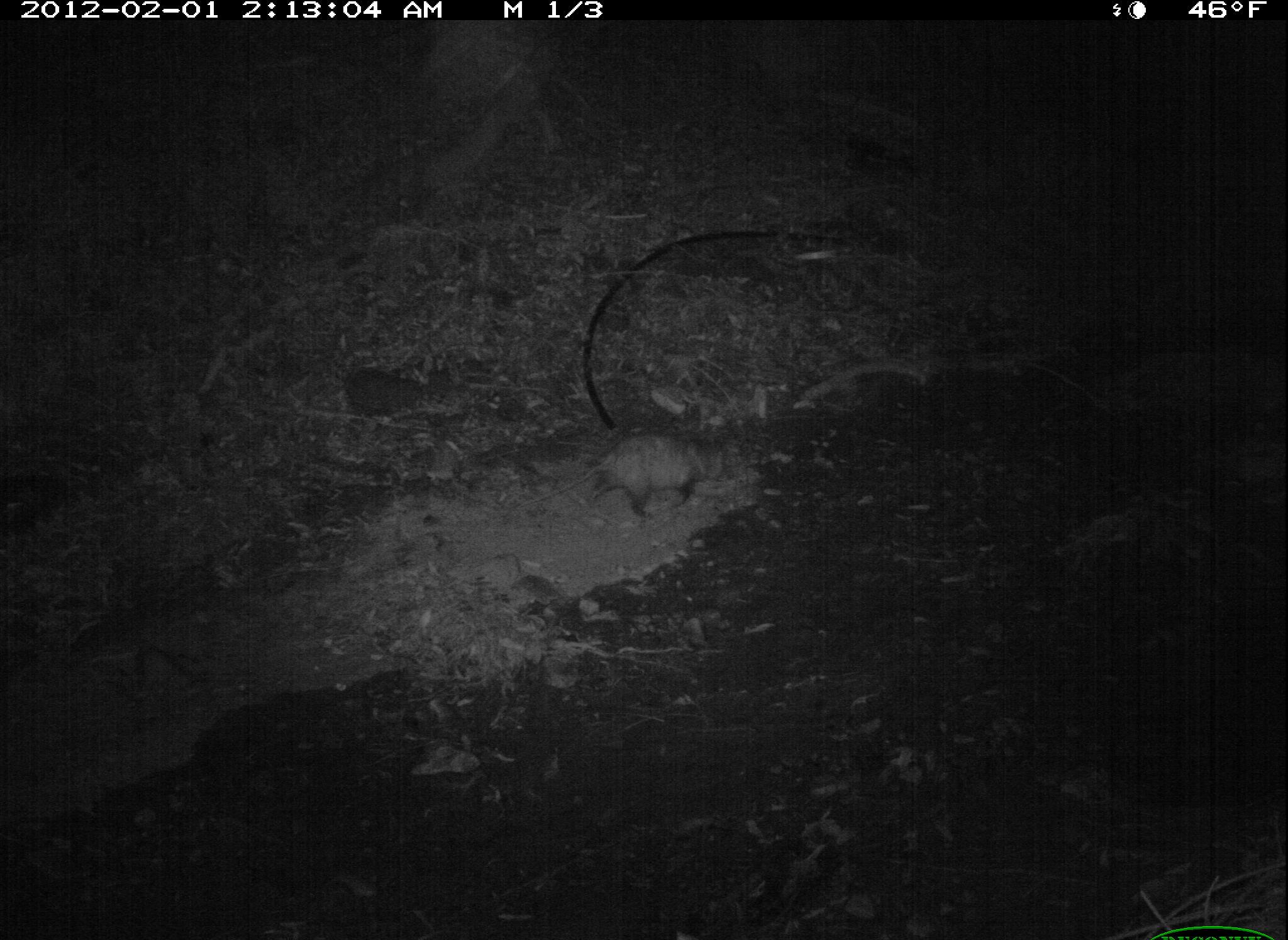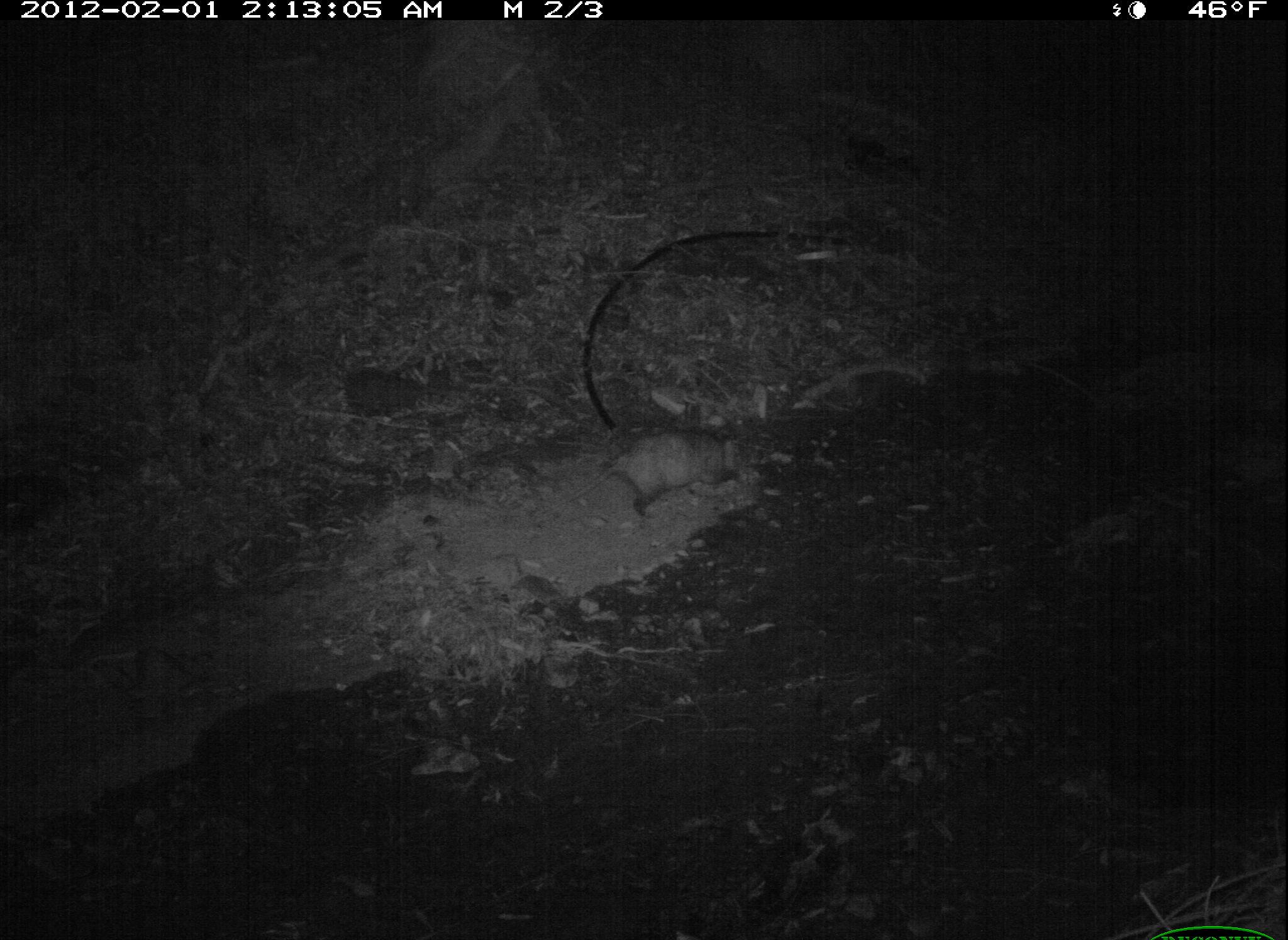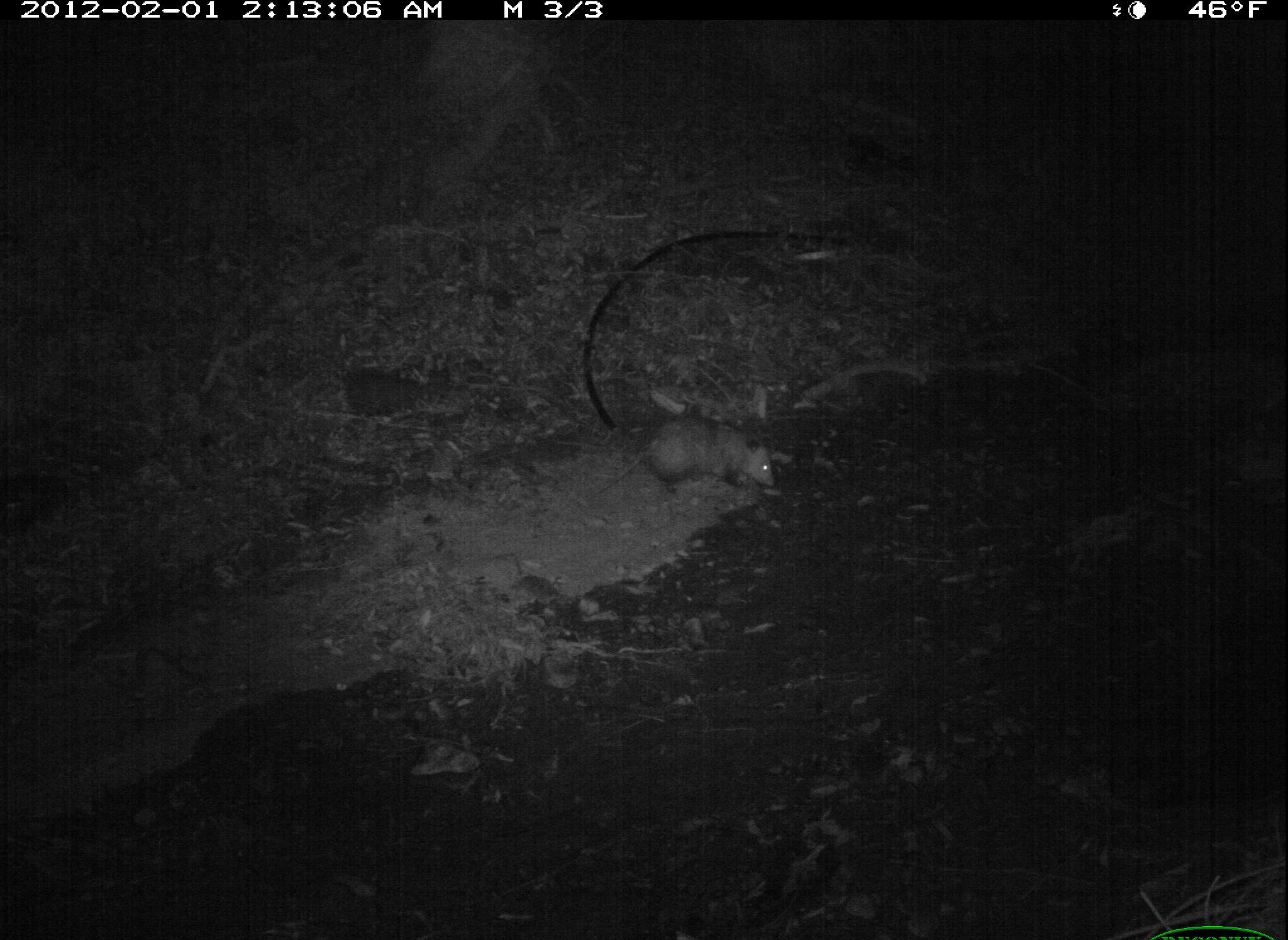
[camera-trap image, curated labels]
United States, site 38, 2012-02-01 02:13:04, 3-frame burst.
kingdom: Animalia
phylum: Chordata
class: Mammalia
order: Didelphimorphia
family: Didelphidae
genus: Didelphis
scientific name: Didelphis virginiana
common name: virginia opossum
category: opossum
Opossum (virginia opossum) (Didelphis virginiana).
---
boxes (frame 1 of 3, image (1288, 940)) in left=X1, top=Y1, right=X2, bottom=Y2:
opossum: left=539, top=401, right=752, bottom=514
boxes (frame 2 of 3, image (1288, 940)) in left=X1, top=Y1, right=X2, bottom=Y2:
opossum: left=560, top=404, right=784, bottom=517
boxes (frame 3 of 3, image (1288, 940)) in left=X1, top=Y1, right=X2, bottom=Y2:
opossum: left=592, top=395, right=797, bottom=509